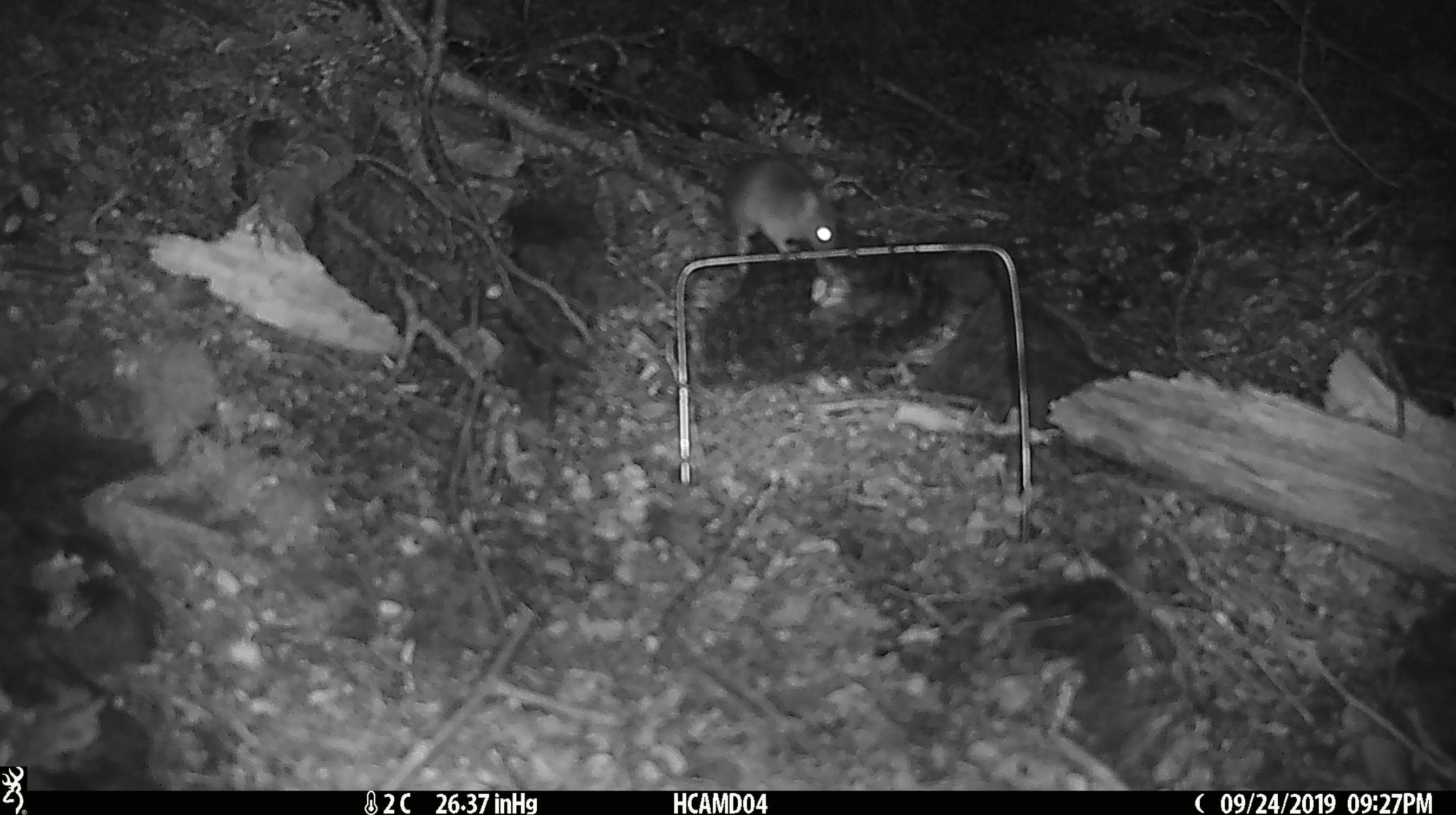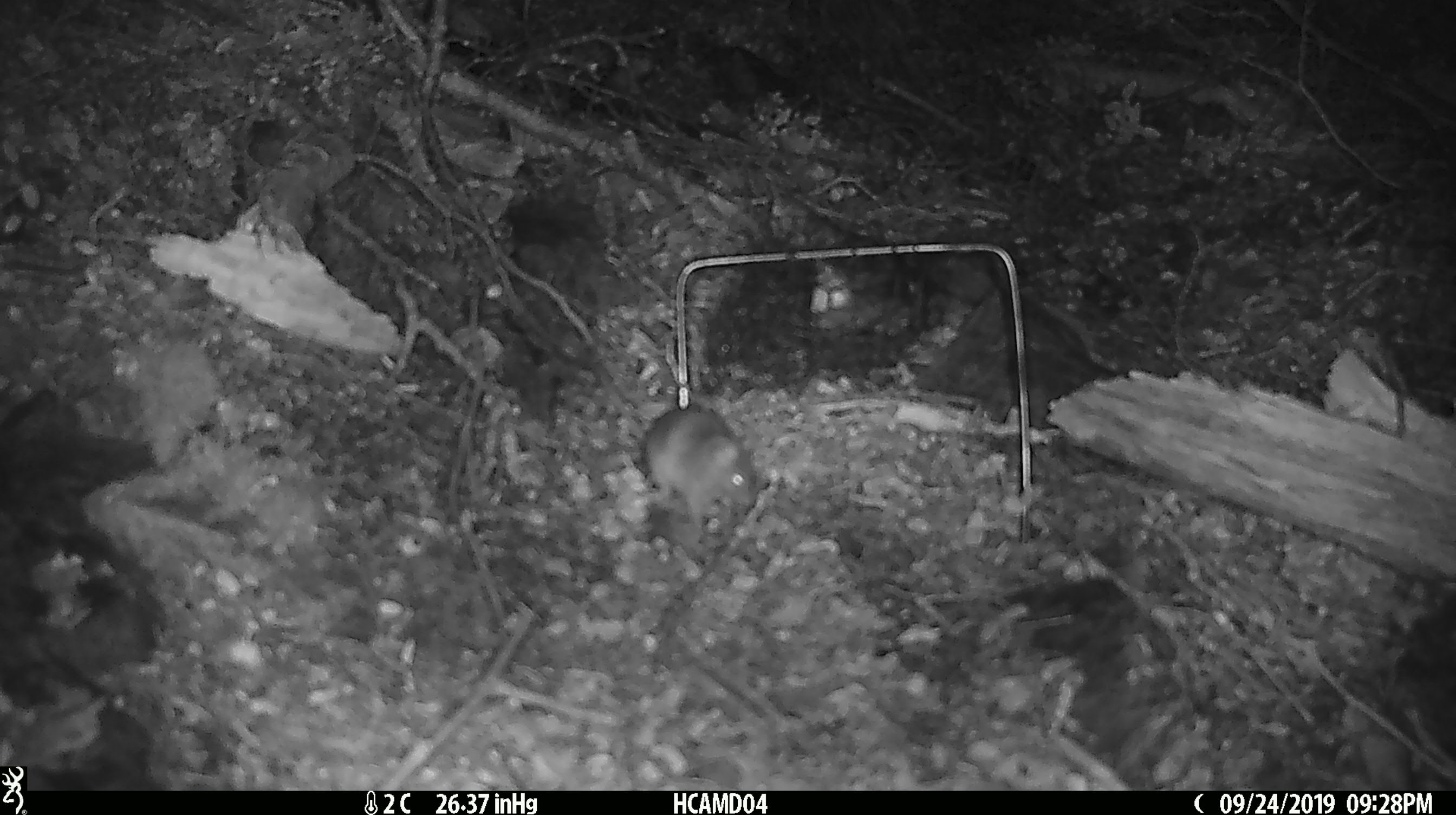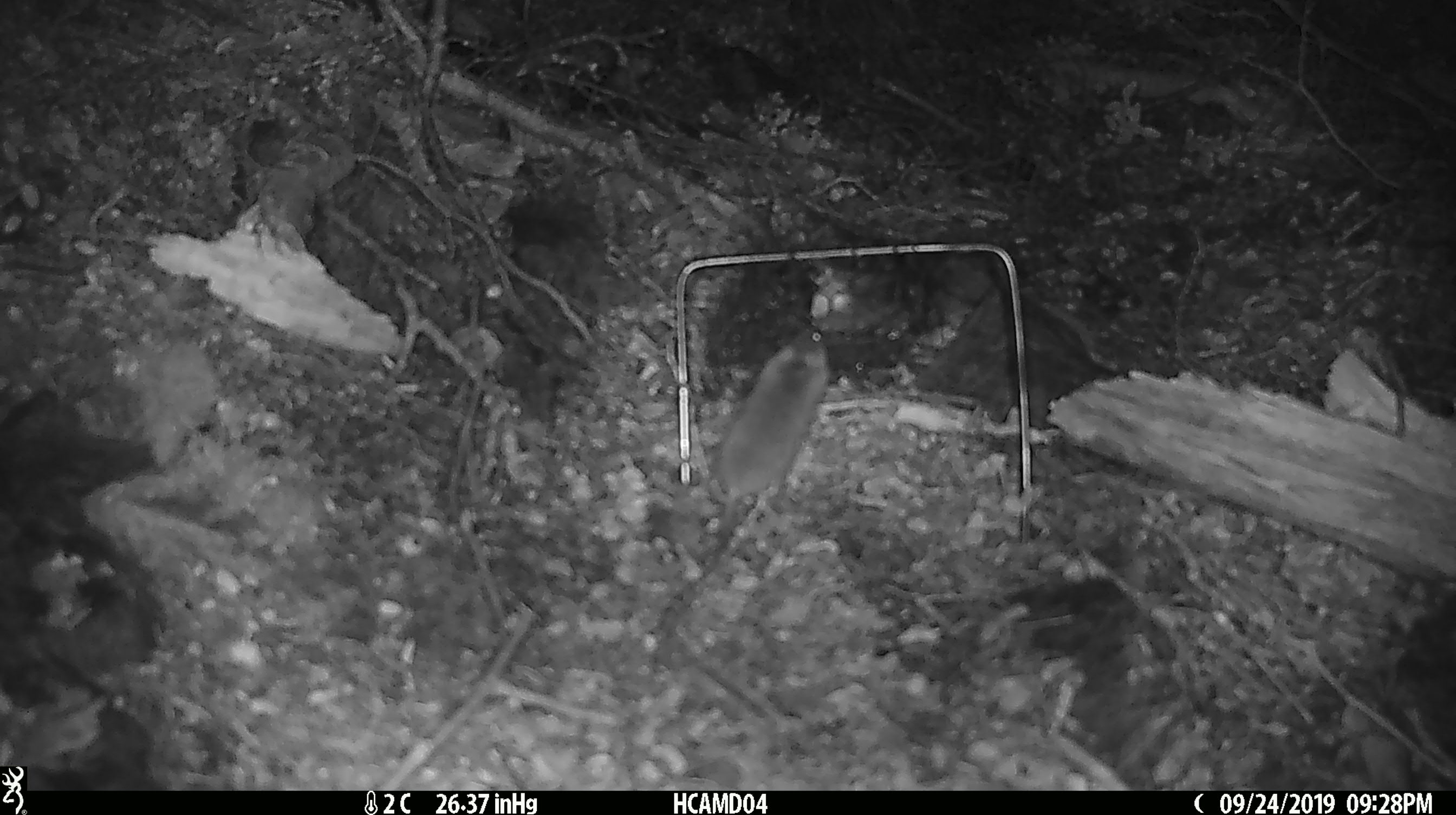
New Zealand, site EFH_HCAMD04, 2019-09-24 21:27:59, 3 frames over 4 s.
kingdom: Animalia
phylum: Chordata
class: Mammalia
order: Rodentia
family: Muridae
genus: Mus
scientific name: Mus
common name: mouse